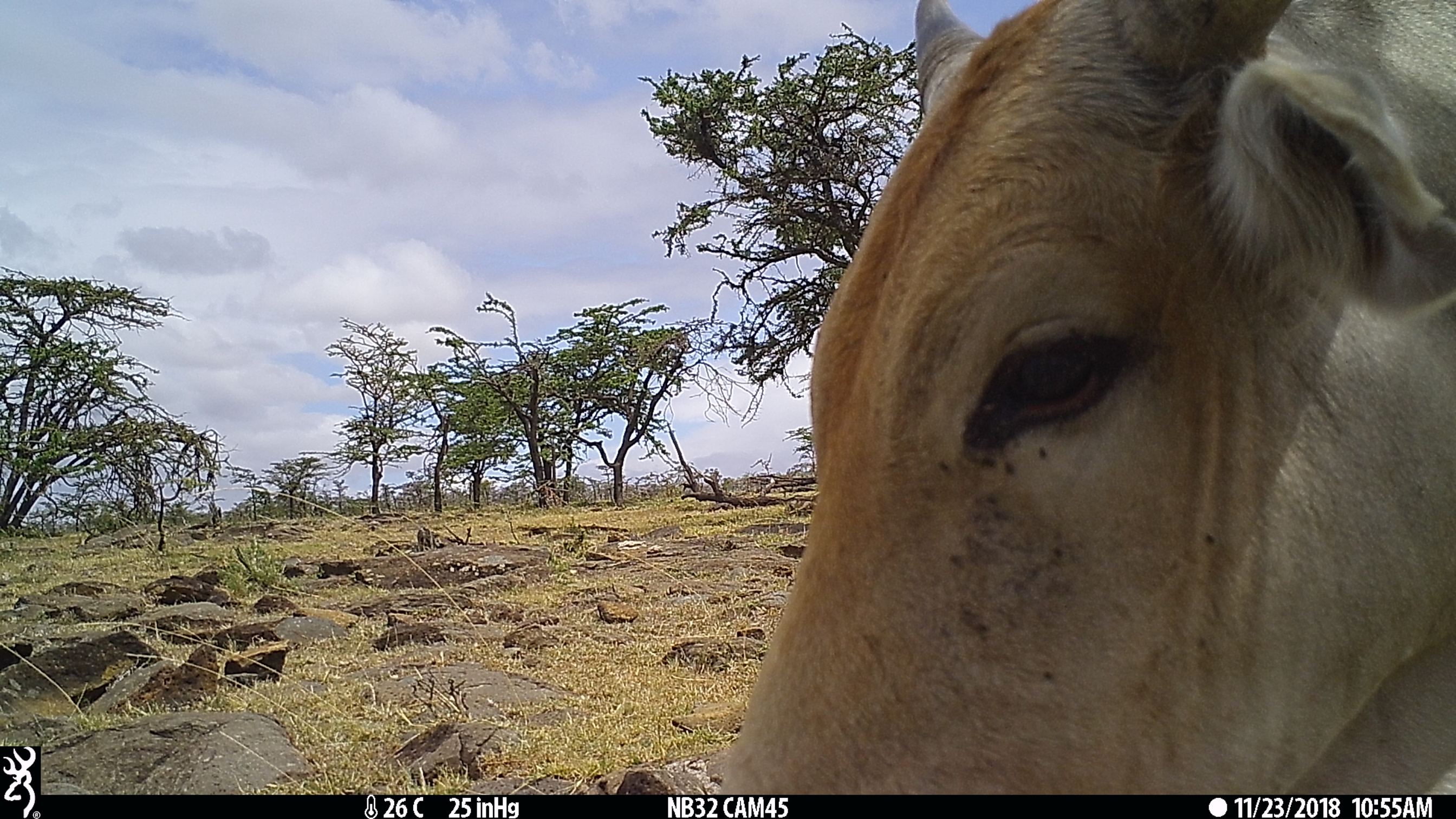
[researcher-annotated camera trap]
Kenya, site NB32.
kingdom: Animalia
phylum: Chordata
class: Mammalia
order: Artiodactyla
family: Bovidae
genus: Bos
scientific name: Bos taurus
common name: cattle